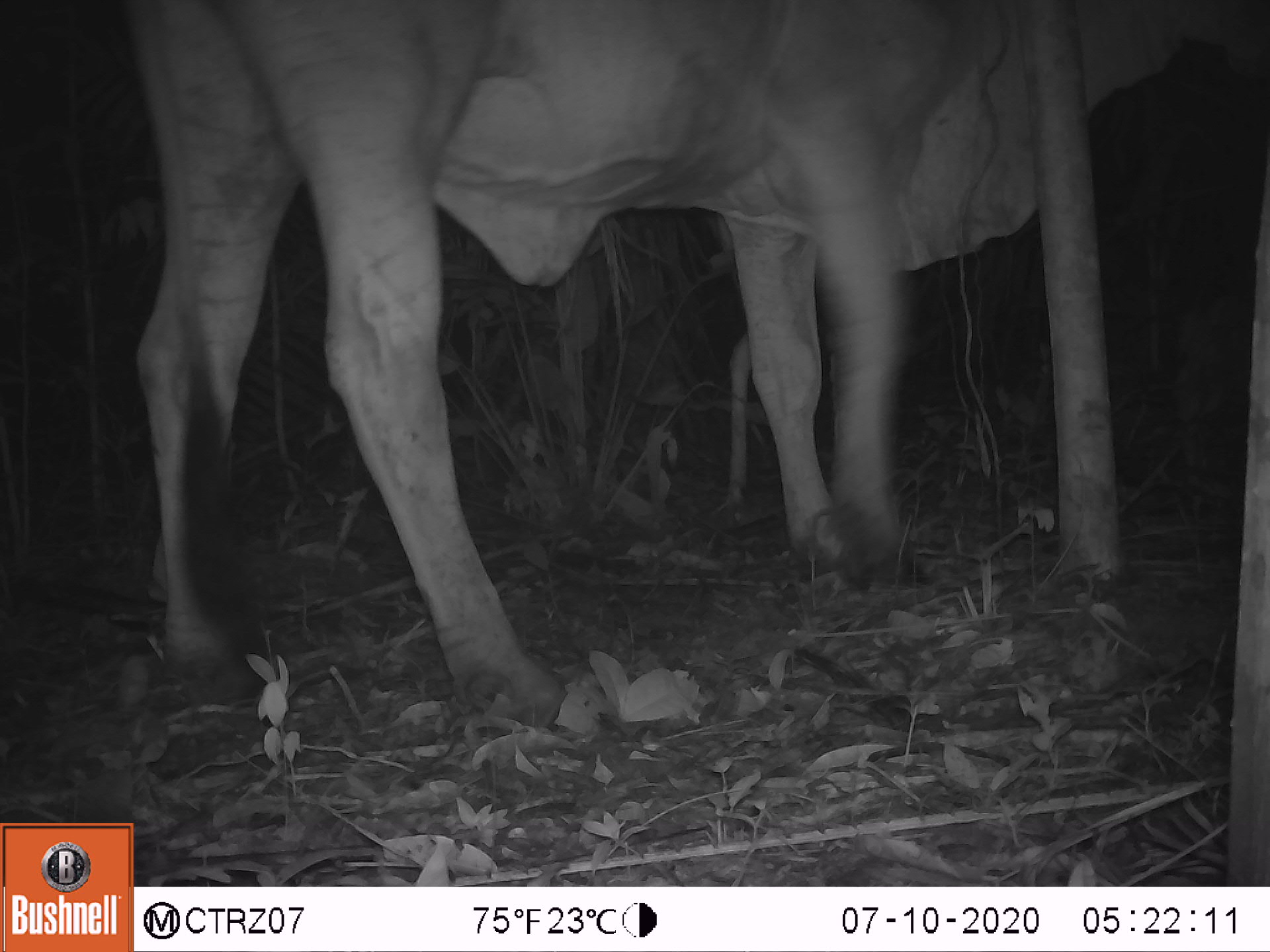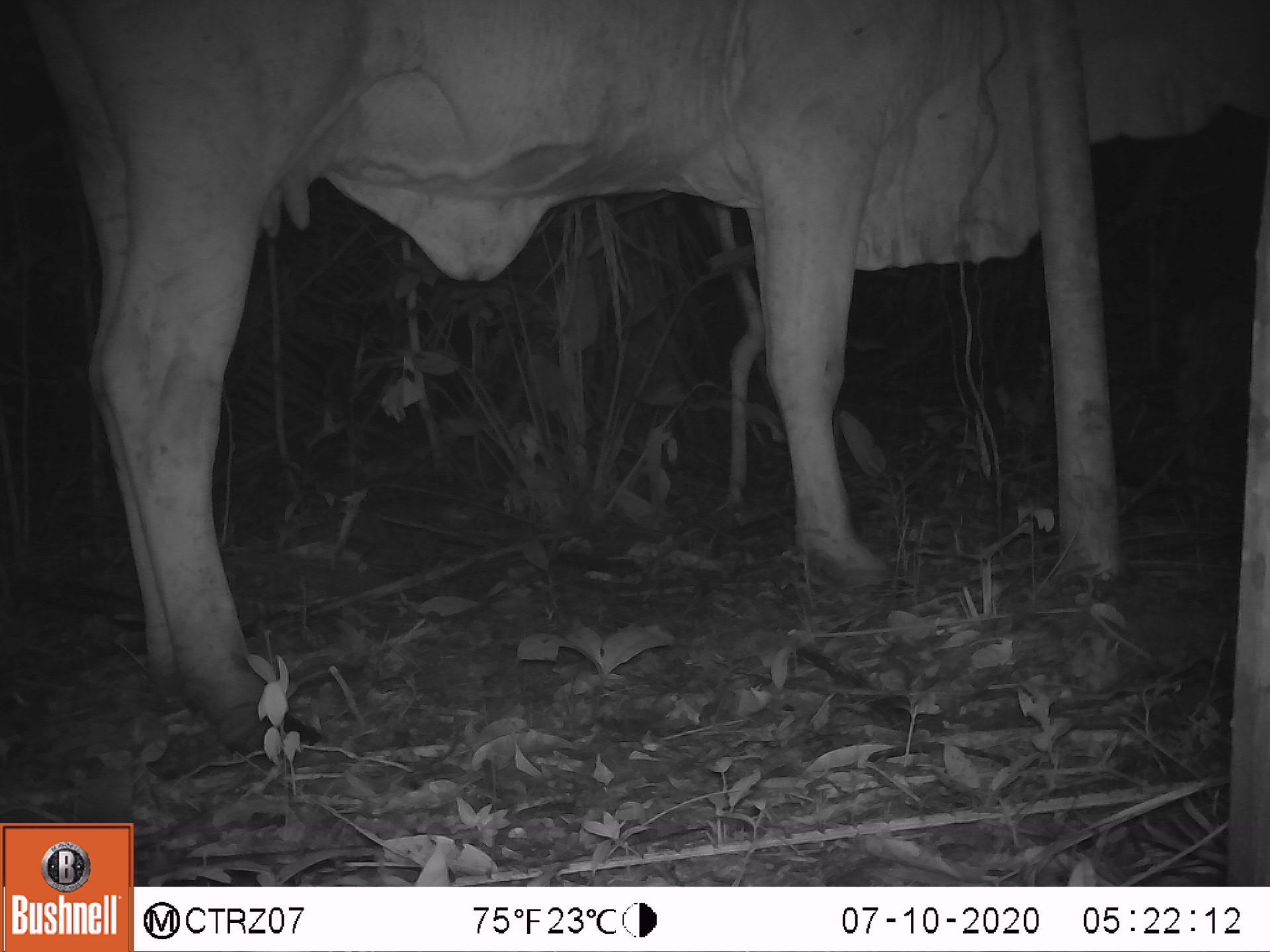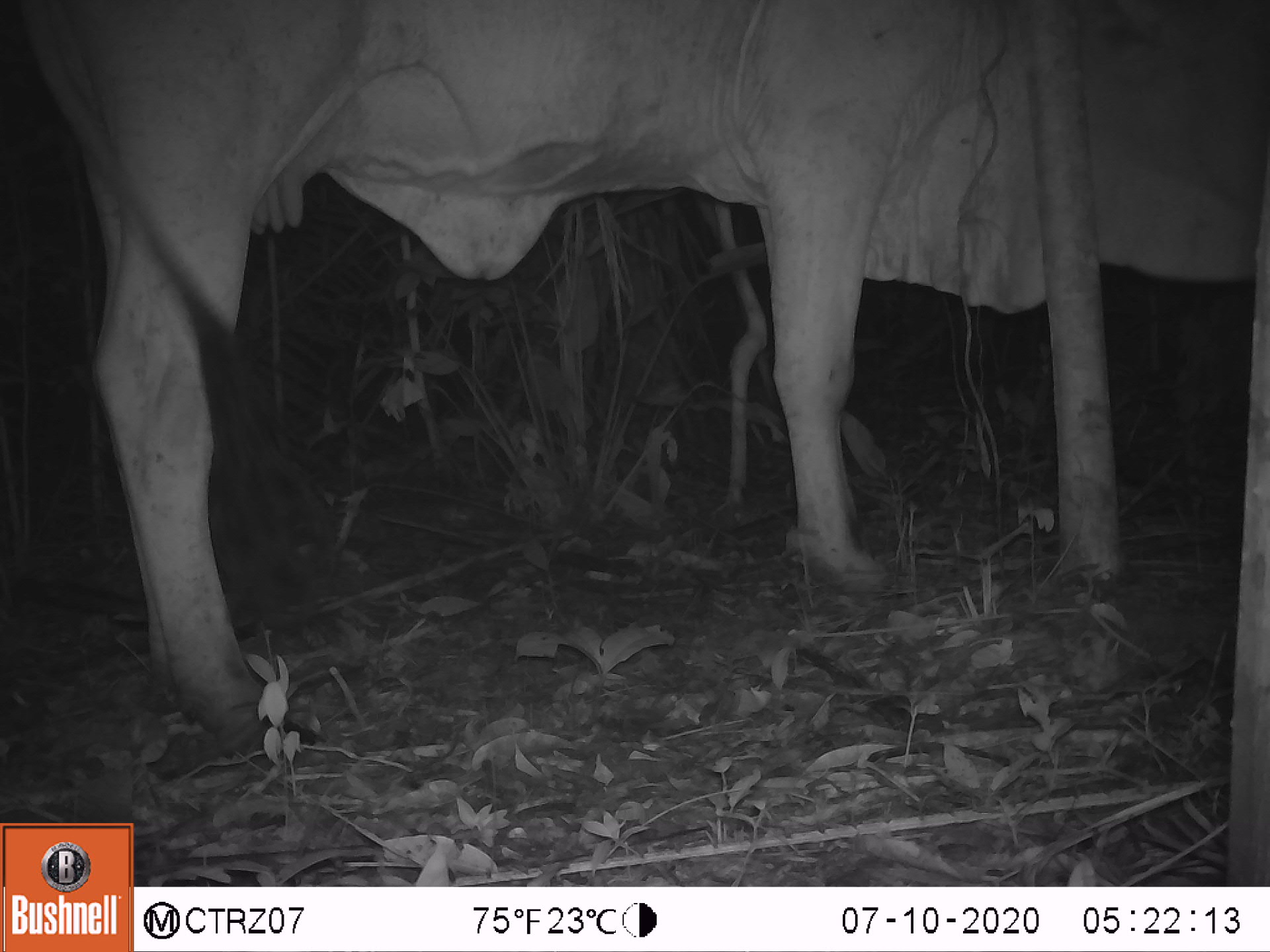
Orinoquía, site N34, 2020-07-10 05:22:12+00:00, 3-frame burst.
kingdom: Animalia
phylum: Chordata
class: Mammalia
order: Artiodactyla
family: Bovidae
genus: Bos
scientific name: Bos taurus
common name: cow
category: cattle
Cattle (cow) (Bos taurus).